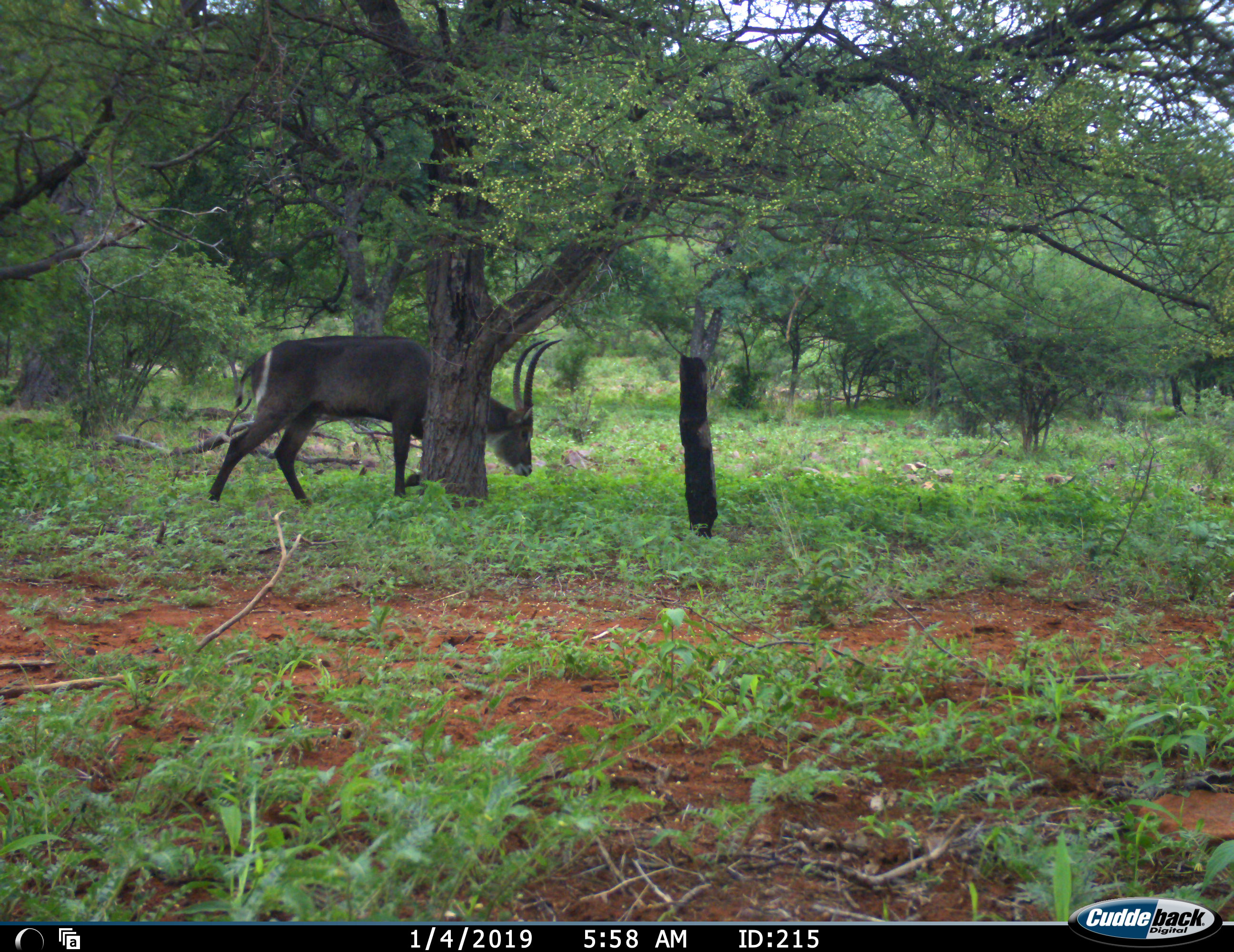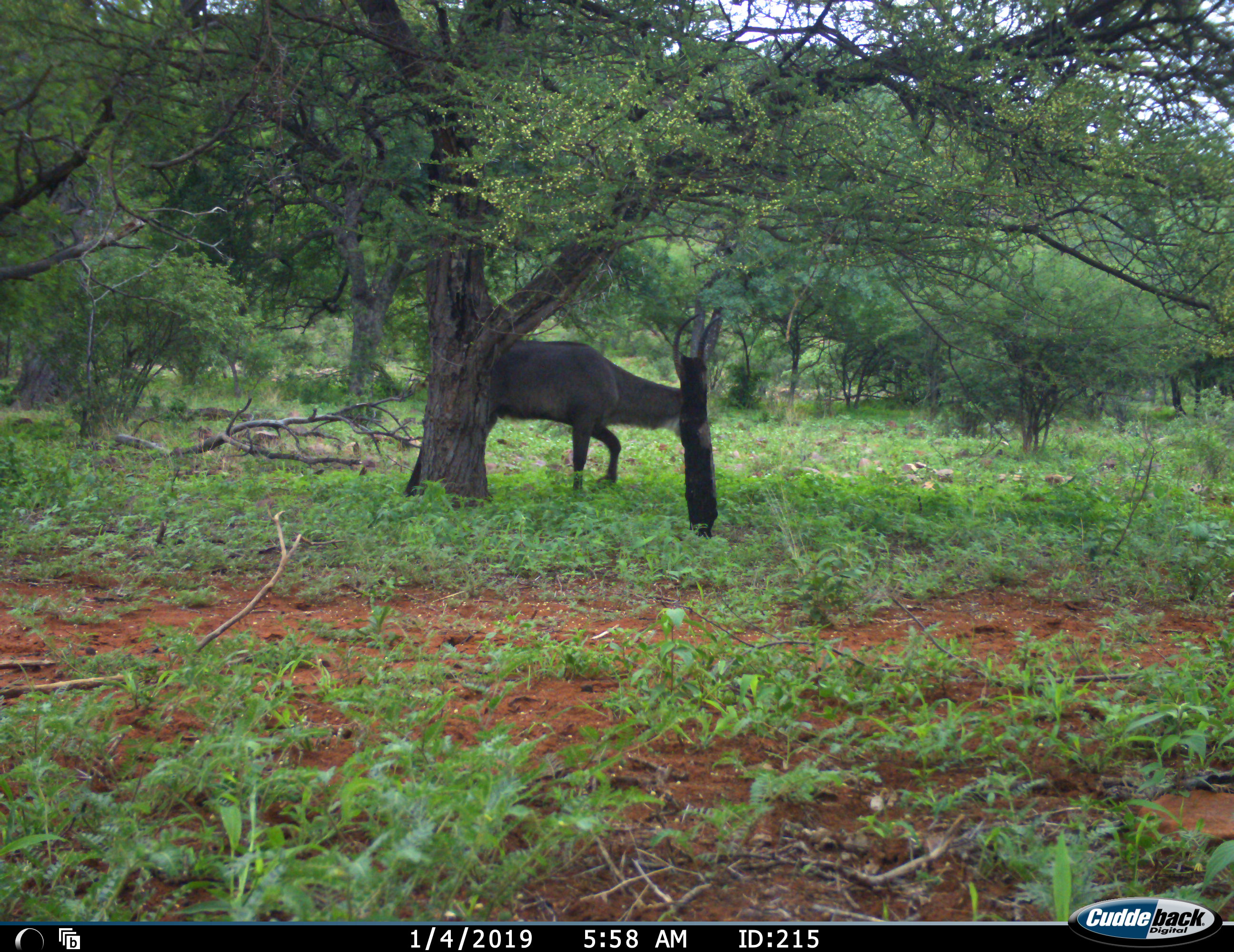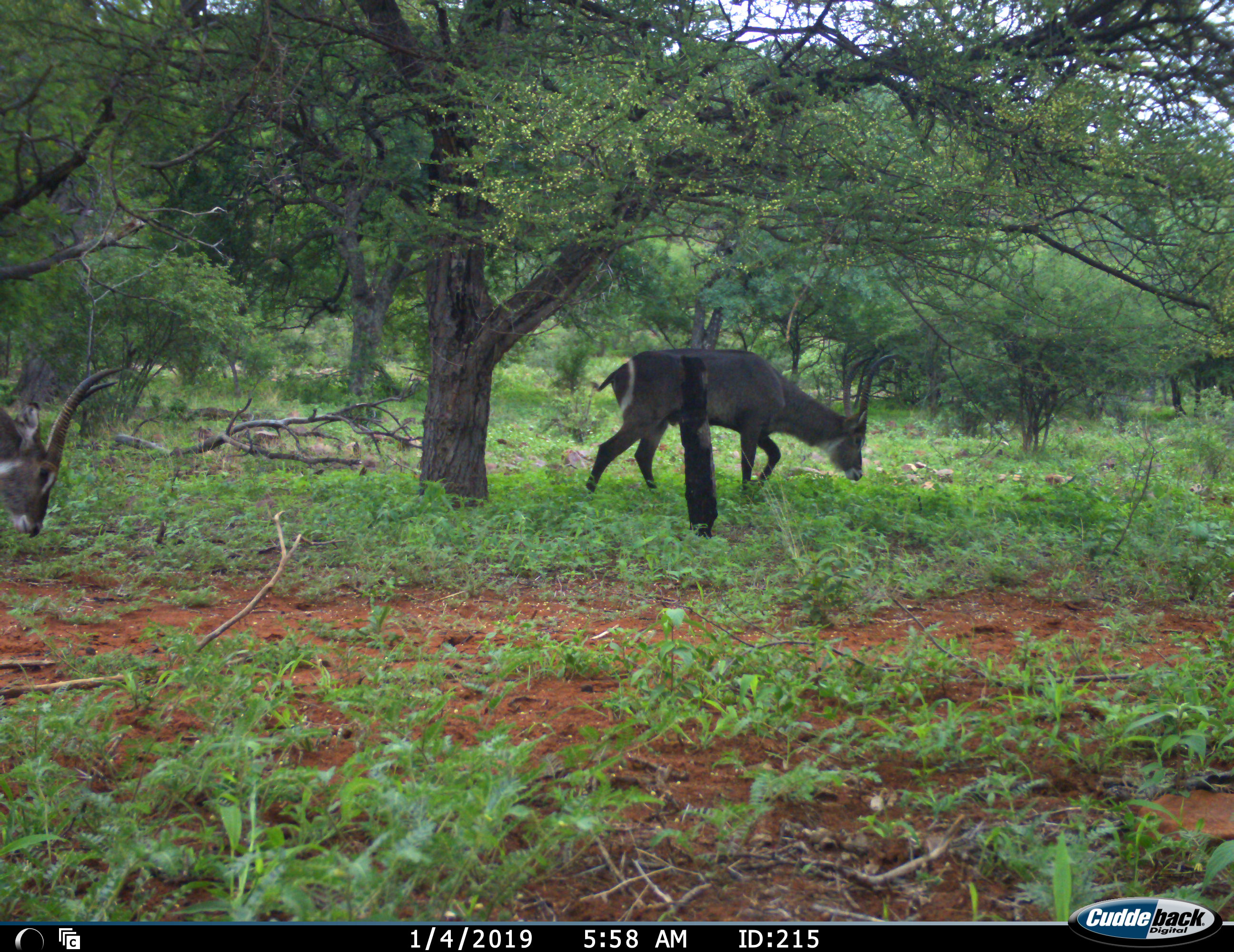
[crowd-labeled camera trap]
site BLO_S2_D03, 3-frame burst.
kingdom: Animalia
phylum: Chordata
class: Mammalia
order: Artiodactyla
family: Bovidae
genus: Kobus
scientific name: Kobus ellipsiprymnus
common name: waterbuck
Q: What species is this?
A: Waterbuck (Kobus ellipsiprymnus).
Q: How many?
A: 2.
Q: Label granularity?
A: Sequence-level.